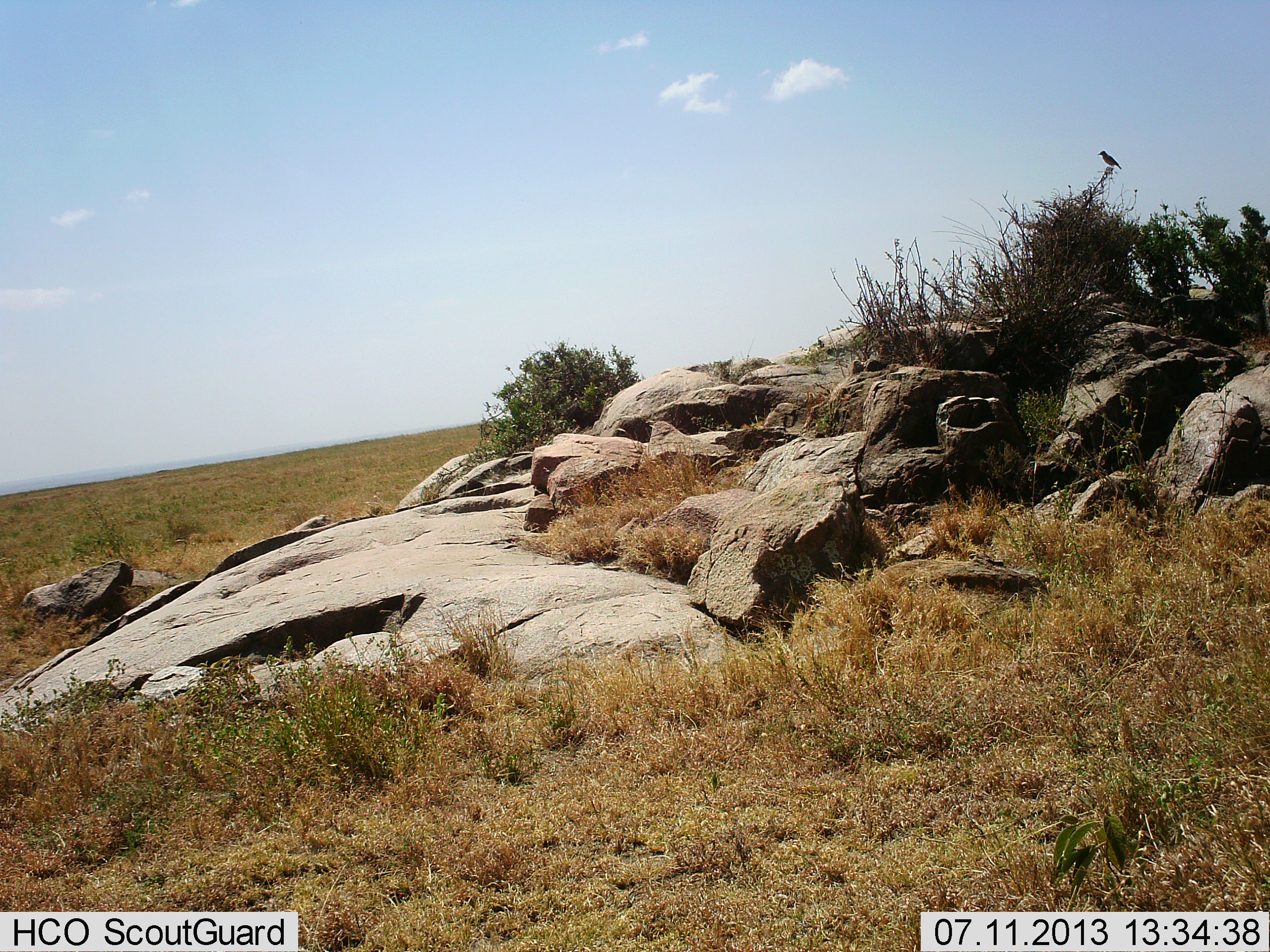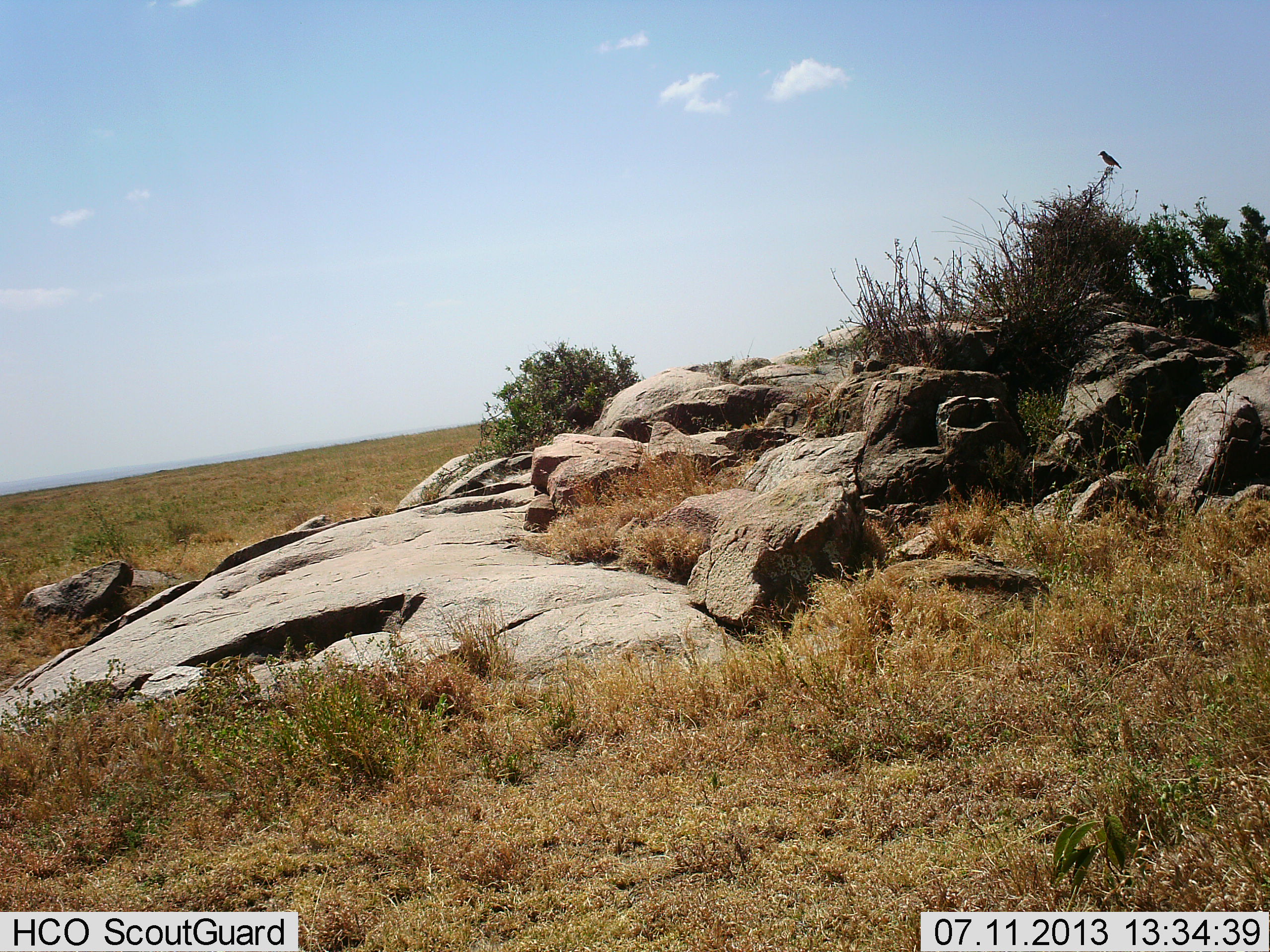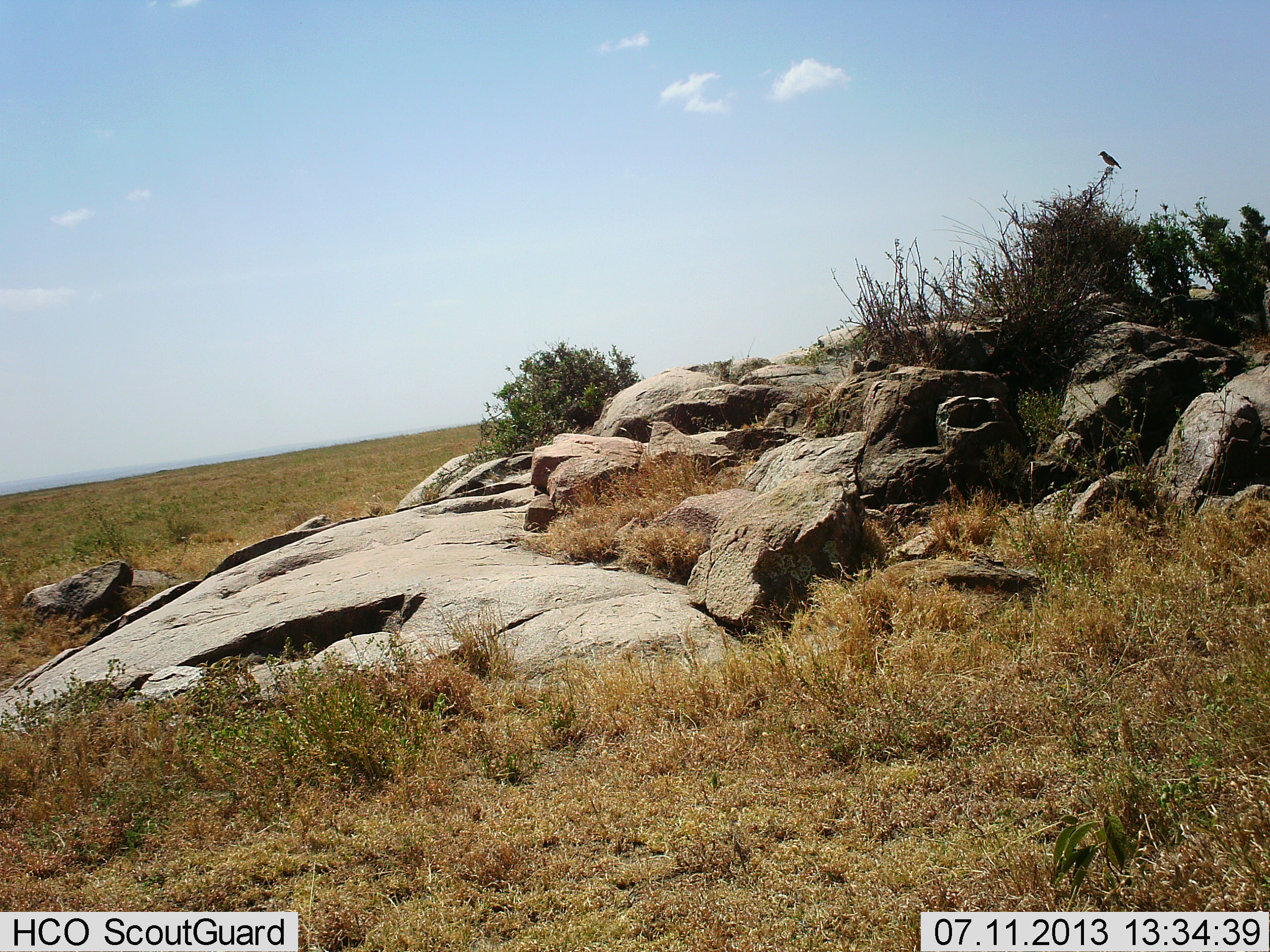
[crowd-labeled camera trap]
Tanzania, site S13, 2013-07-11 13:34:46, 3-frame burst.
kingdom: Animalia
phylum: Chordata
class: Aves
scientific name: Aves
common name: bird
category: otherbird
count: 1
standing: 50%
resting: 55%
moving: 0%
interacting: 0%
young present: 0%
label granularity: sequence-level